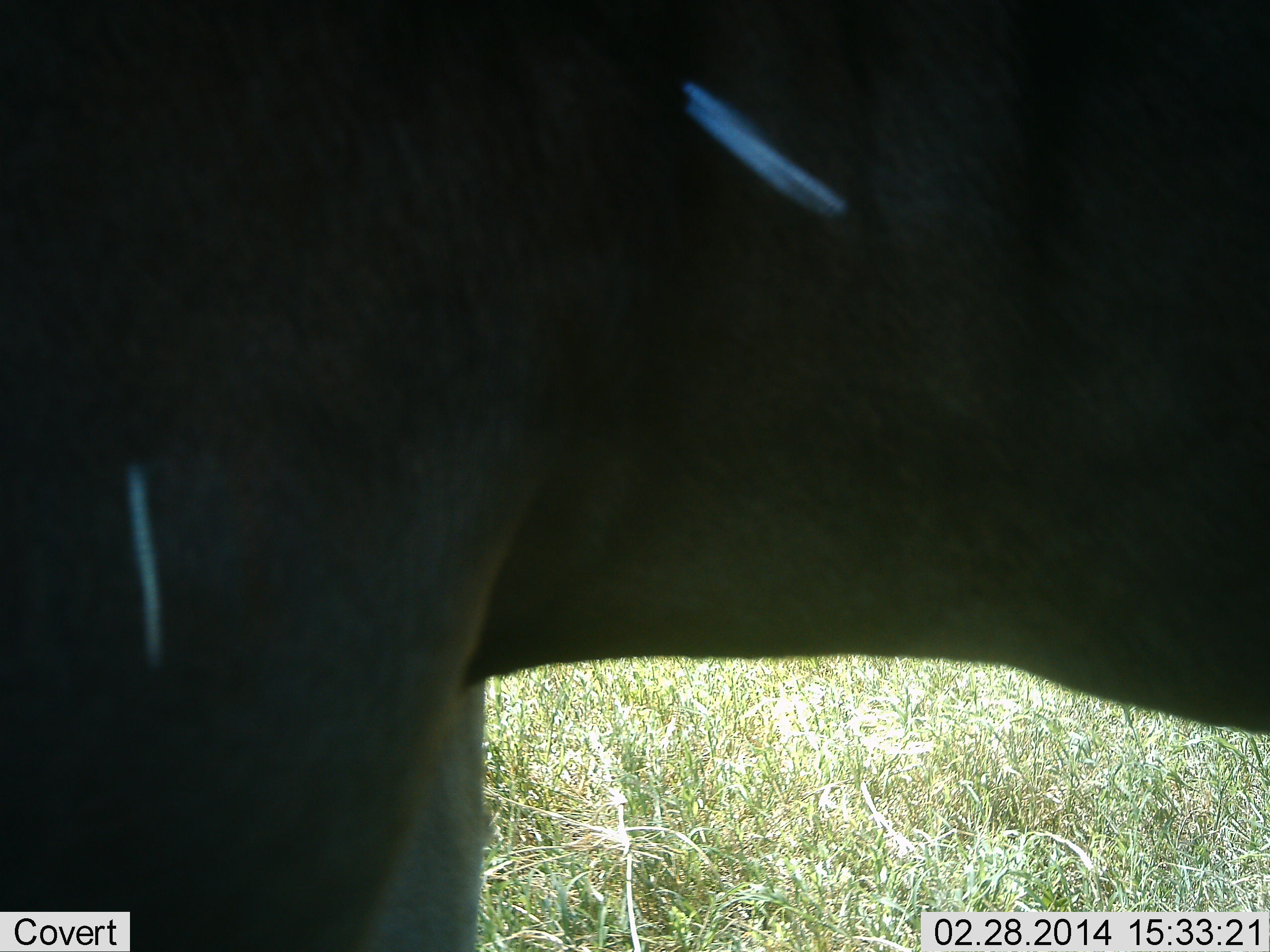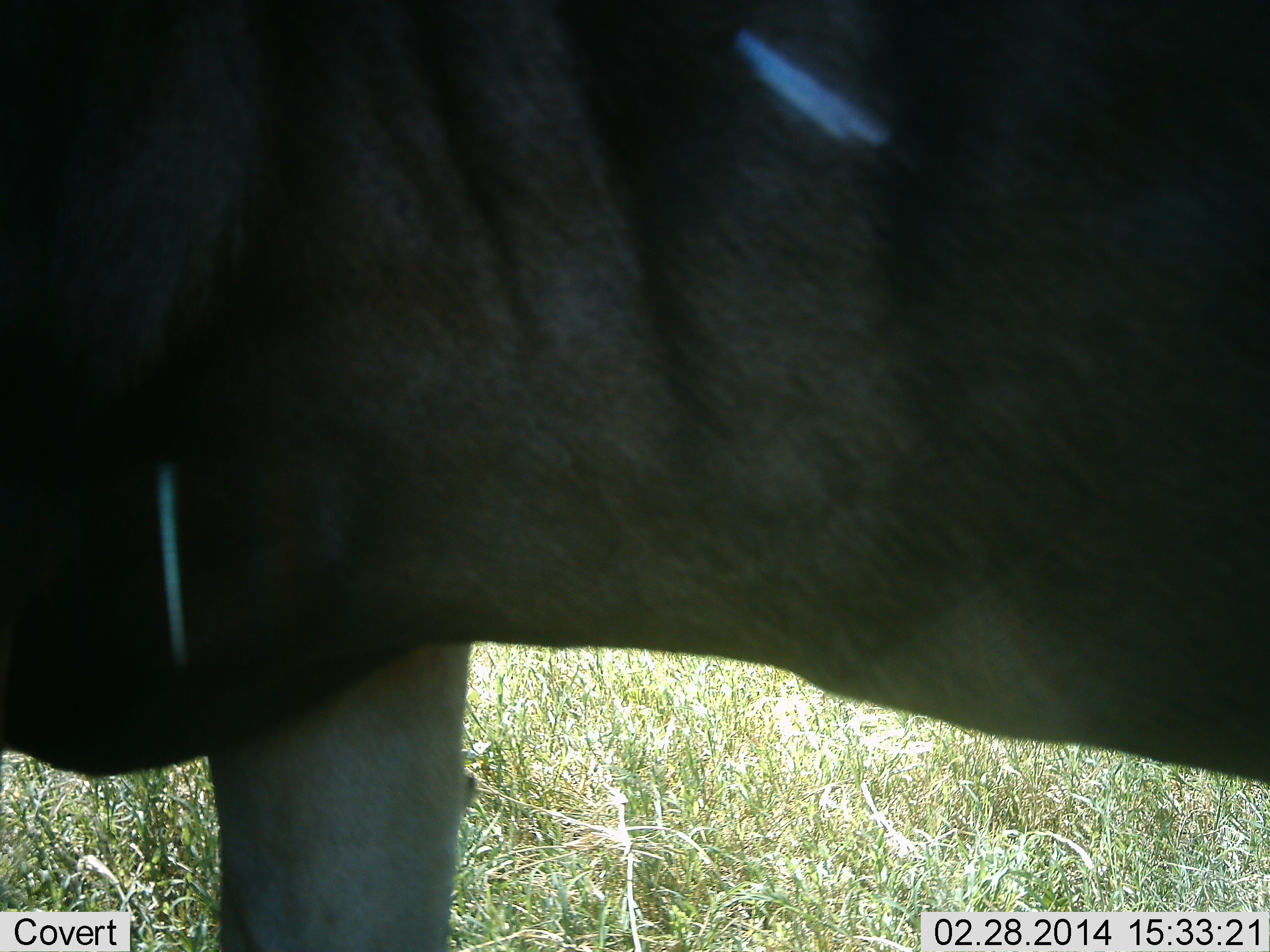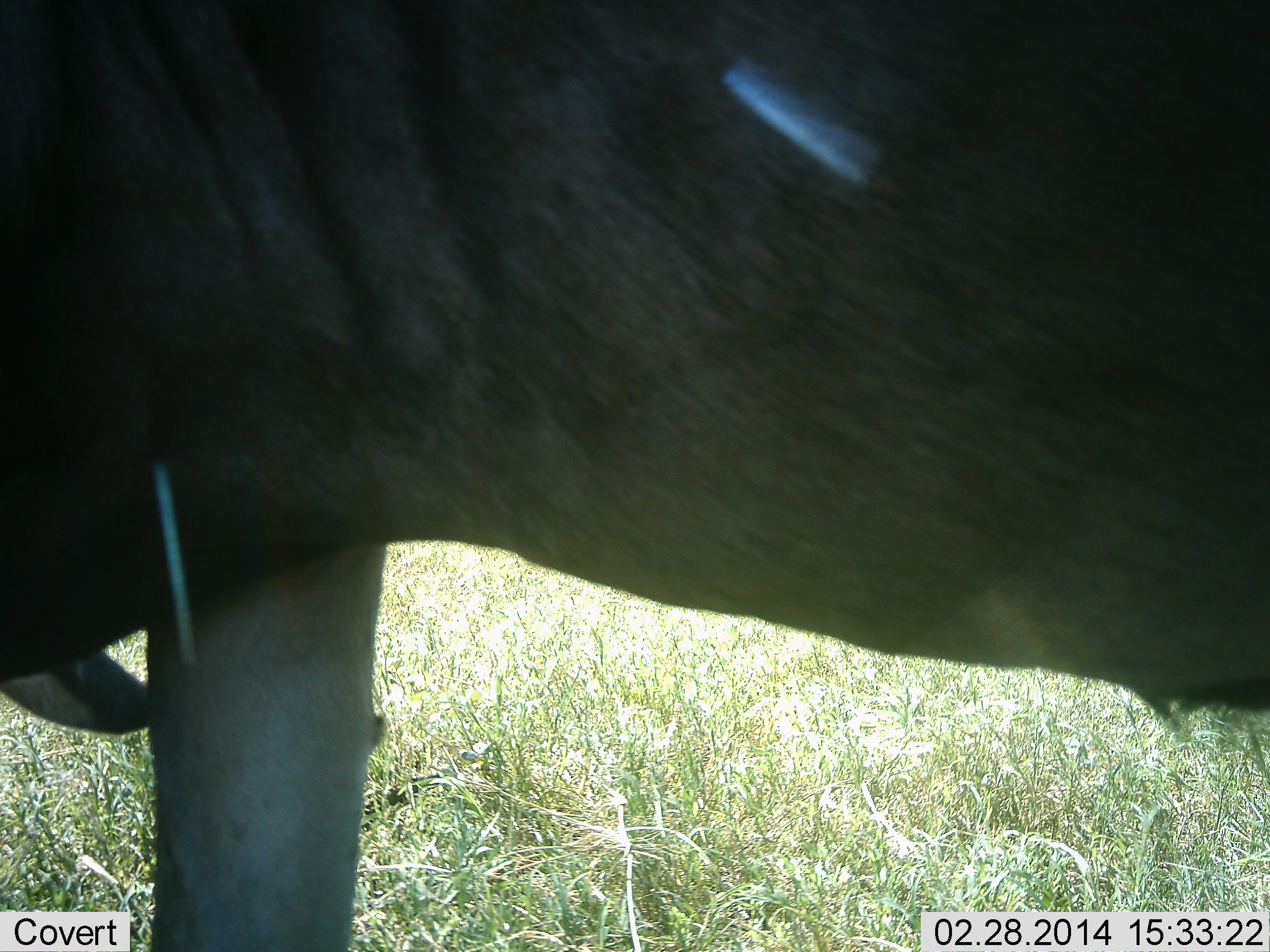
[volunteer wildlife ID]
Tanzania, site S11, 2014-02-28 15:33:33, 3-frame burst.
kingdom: Animalia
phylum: Chordata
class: Mammalia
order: Artiodactyla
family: Bovidae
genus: Connochaetes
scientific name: Connochaetes taurinus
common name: blue wildebeest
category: wildebeest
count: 1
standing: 85%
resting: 0%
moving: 10%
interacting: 5%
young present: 0%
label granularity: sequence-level